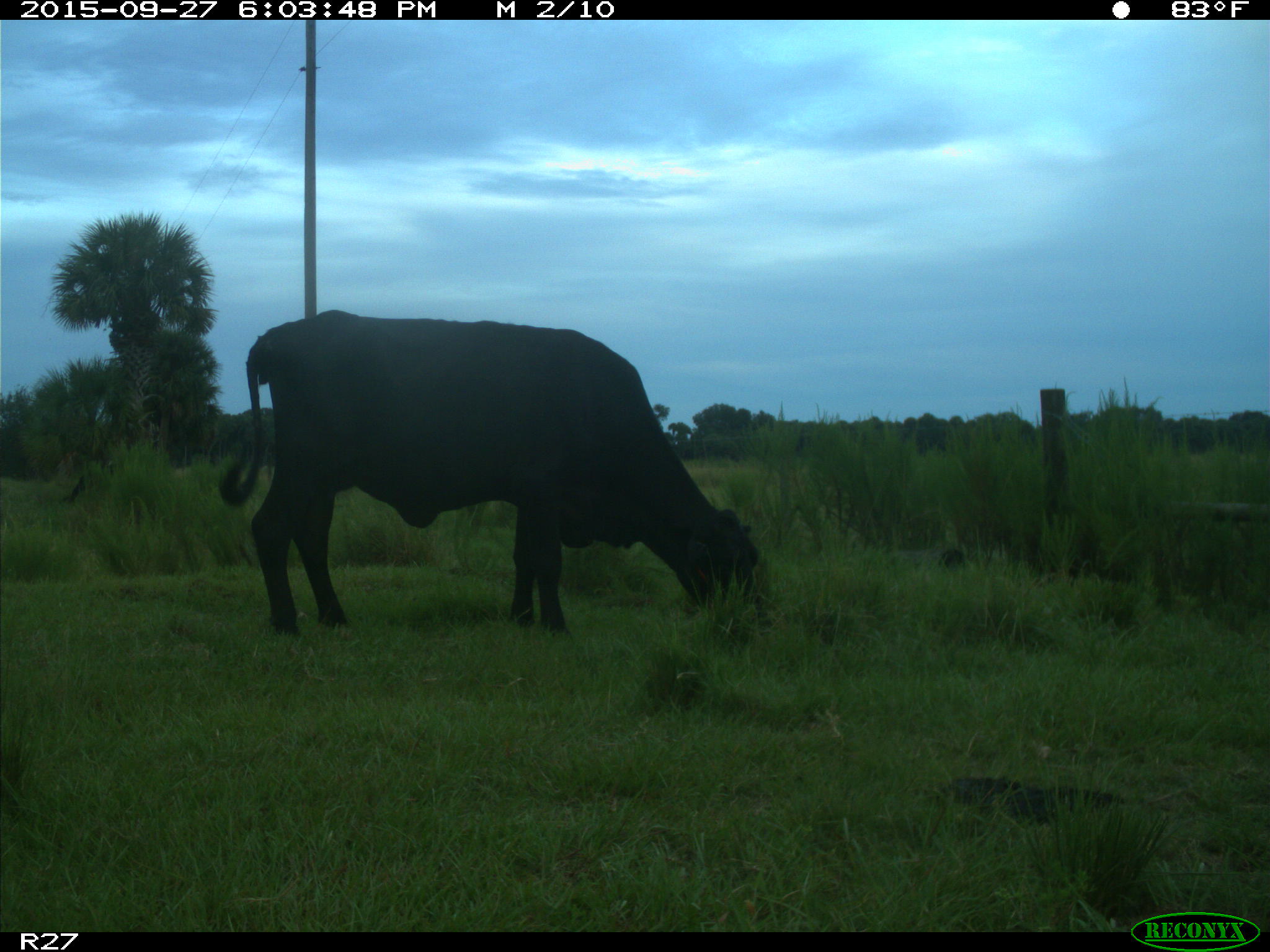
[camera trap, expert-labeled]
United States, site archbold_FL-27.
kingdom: Animalia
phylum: Chordata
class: Mammalia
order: Artiodactyla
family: Bovidae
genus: Bos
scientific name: Bos taurus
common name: domestic cow